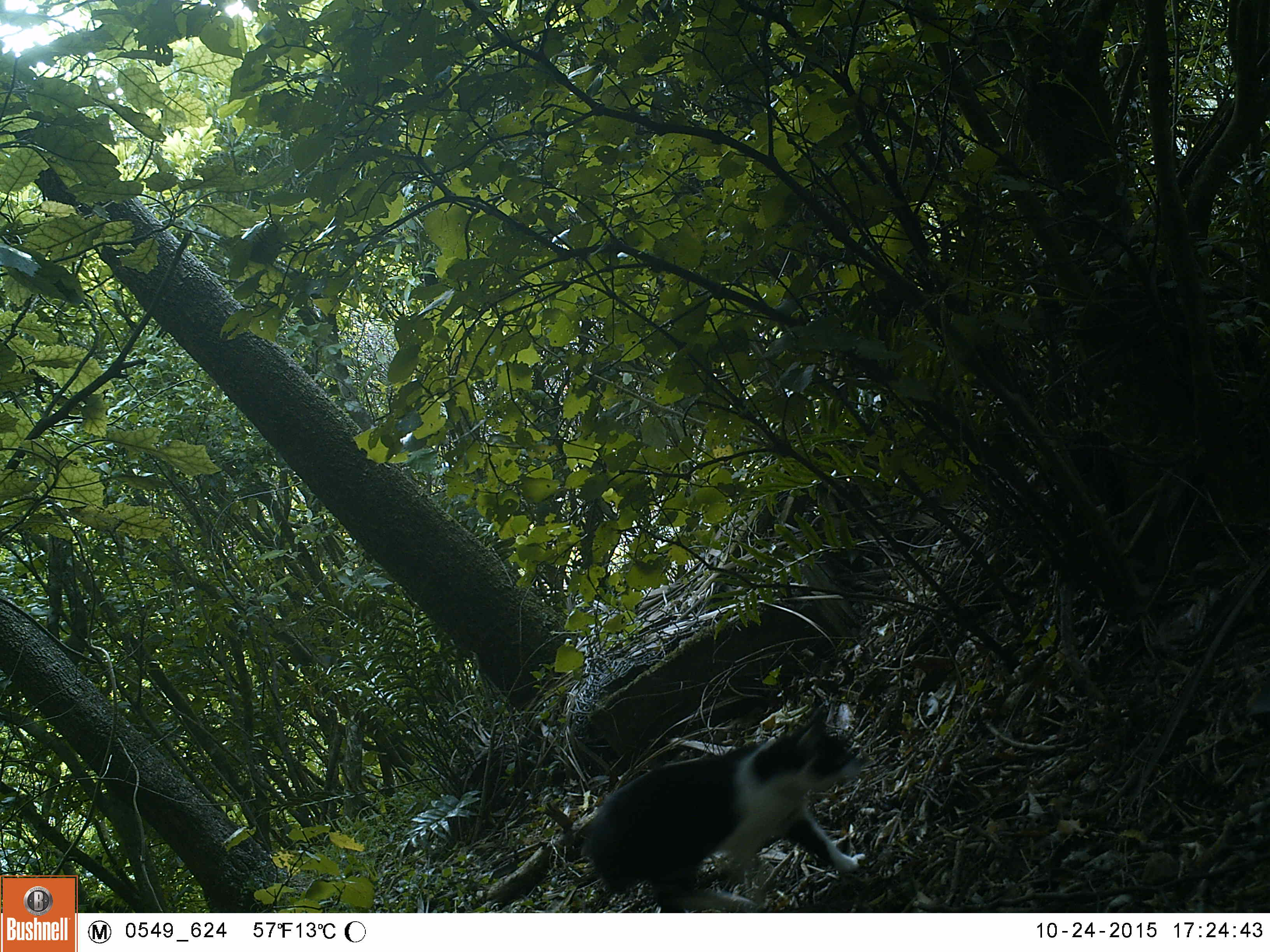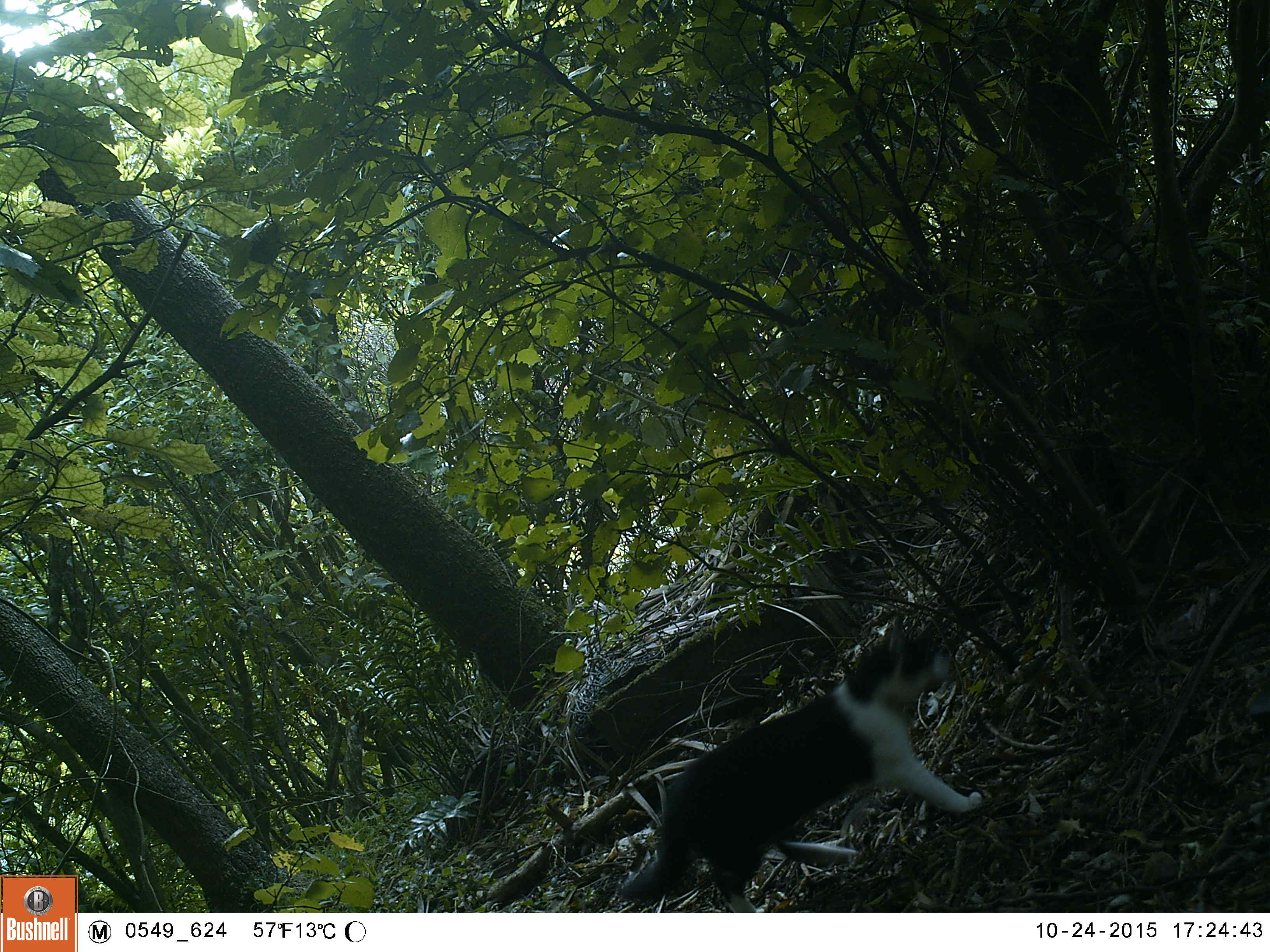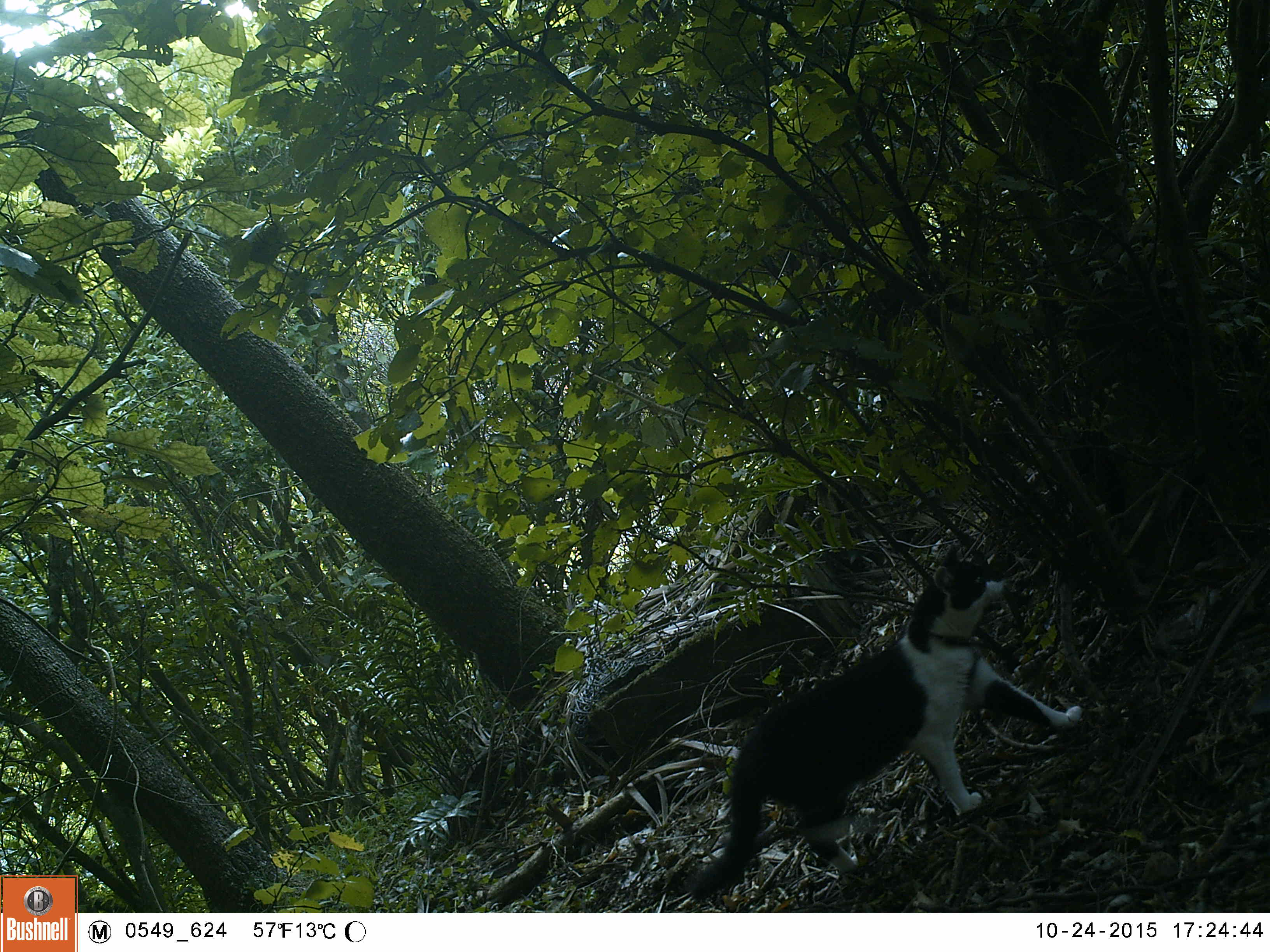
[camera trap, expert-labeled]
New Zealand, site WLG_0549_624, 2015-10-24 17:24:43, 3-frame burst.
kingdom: Animalia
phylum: Chordata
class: Mammalia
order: Carnivora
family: Felidae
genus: Felis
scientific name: Felis catus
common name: domestic cat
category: cat